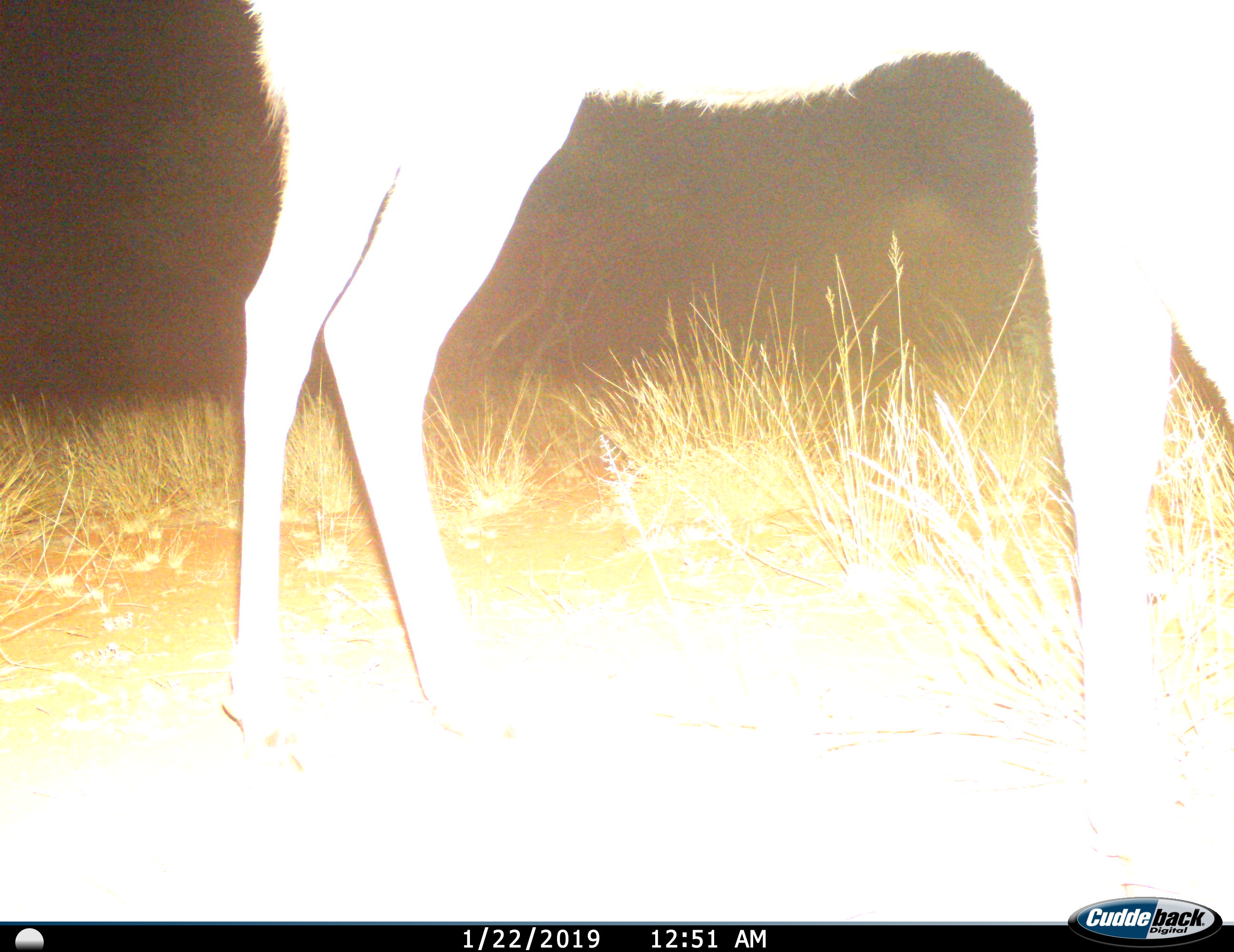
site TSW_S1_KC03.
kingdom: Animalia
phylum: Chordata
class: Mammalia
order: Artiodactyla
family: Bovidae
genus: Tragelaphus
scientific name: Tragelaphus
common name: kudu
Kudu (Tragelaphus), count 1. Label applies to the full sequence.